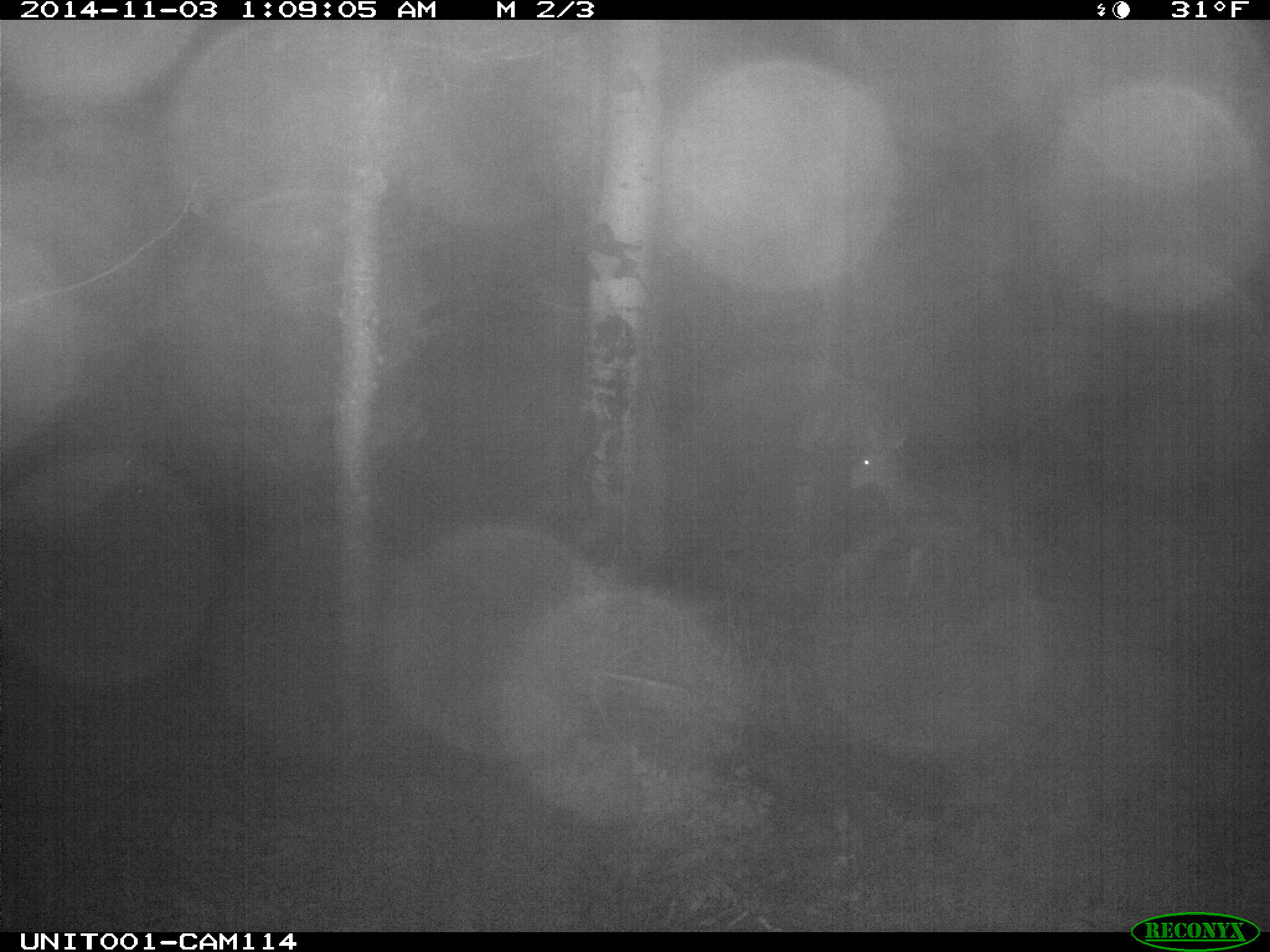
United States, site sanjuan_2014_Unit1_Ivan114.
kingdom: Animalia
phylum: Chordata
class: Mammalia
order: Artiodactyla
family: Cervidae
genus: Odocoileus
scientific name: Odocoileus hemionus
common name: mule deer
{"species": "Odocoileus hemionus (mule deer)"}